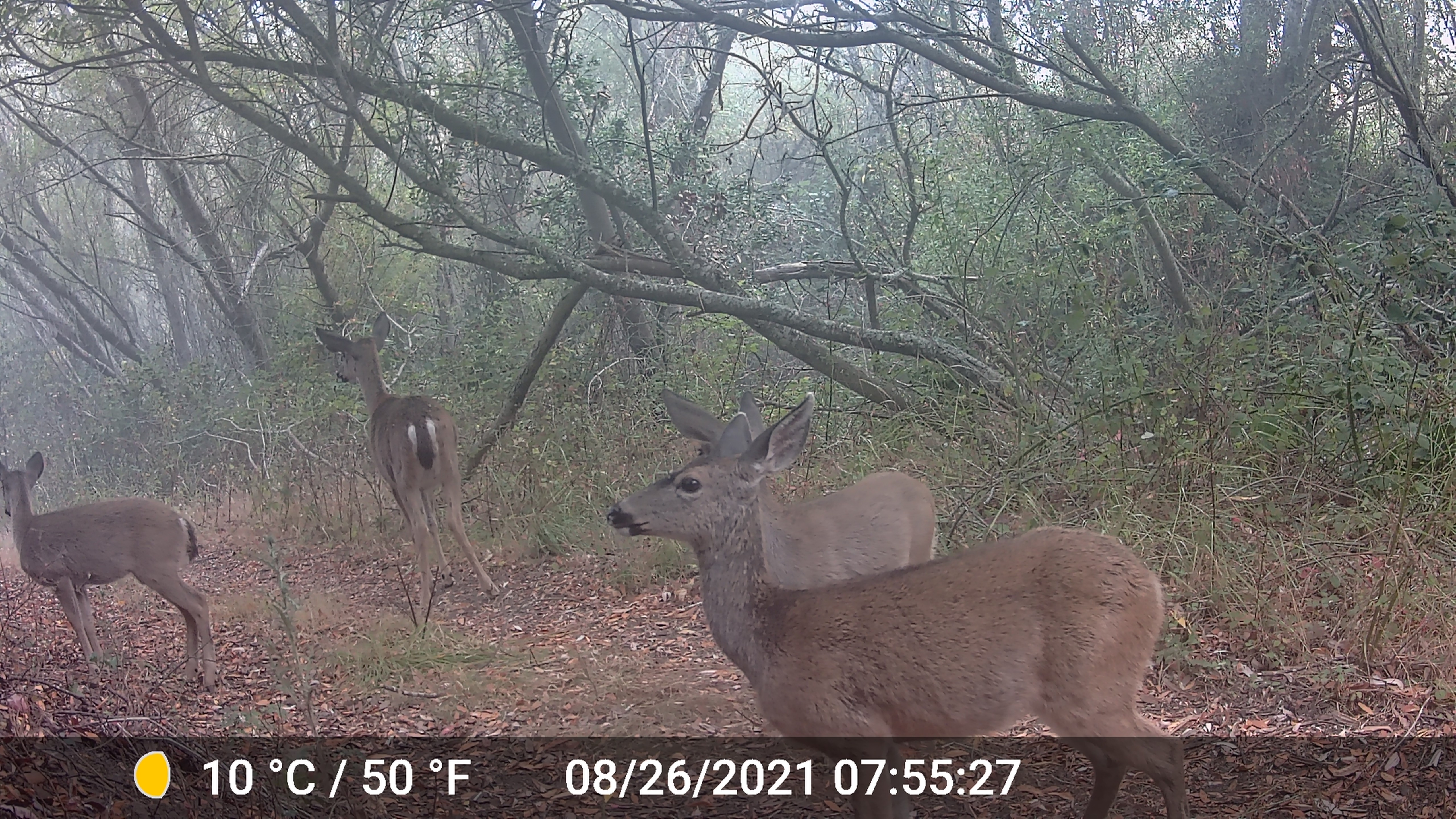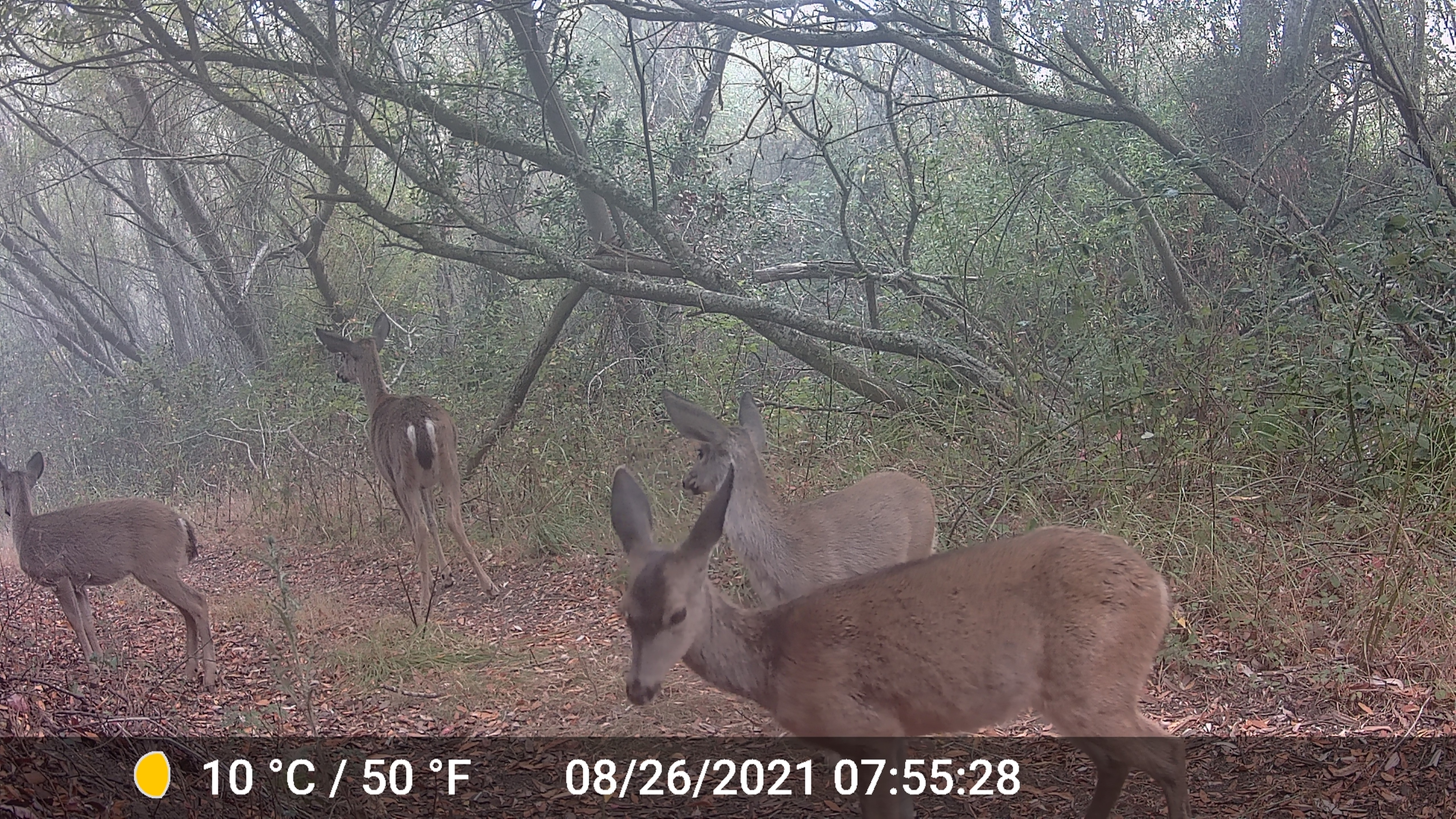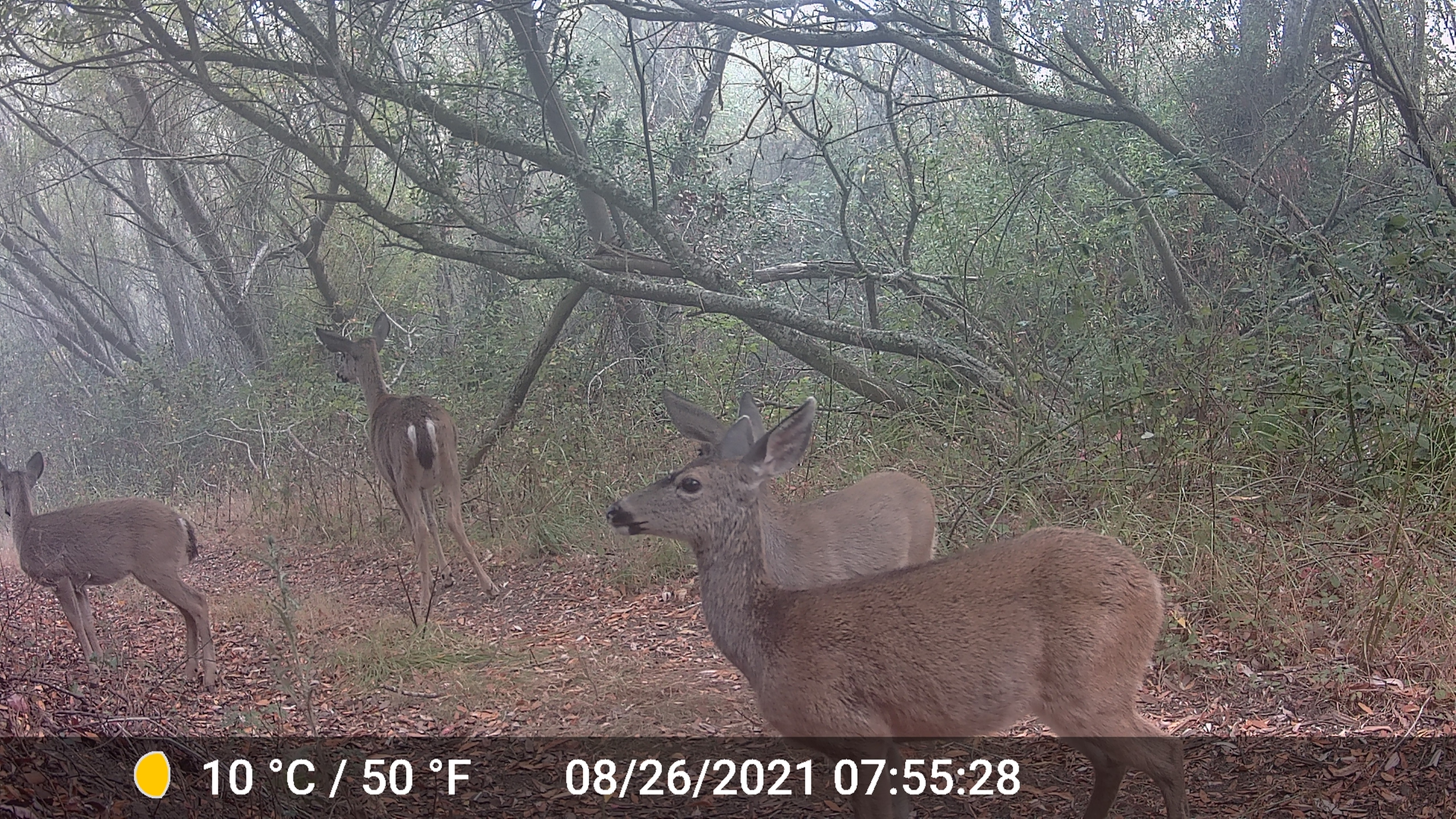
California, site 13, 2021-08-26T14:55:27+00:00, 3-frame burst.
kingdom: Animalia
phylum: Chordata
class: Mammalia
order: Artiodactyla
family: Cervidae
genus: Odocoileus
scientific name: Odocoileus hemionus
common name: mule deer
Mule deer (Odocoileus hemionus).